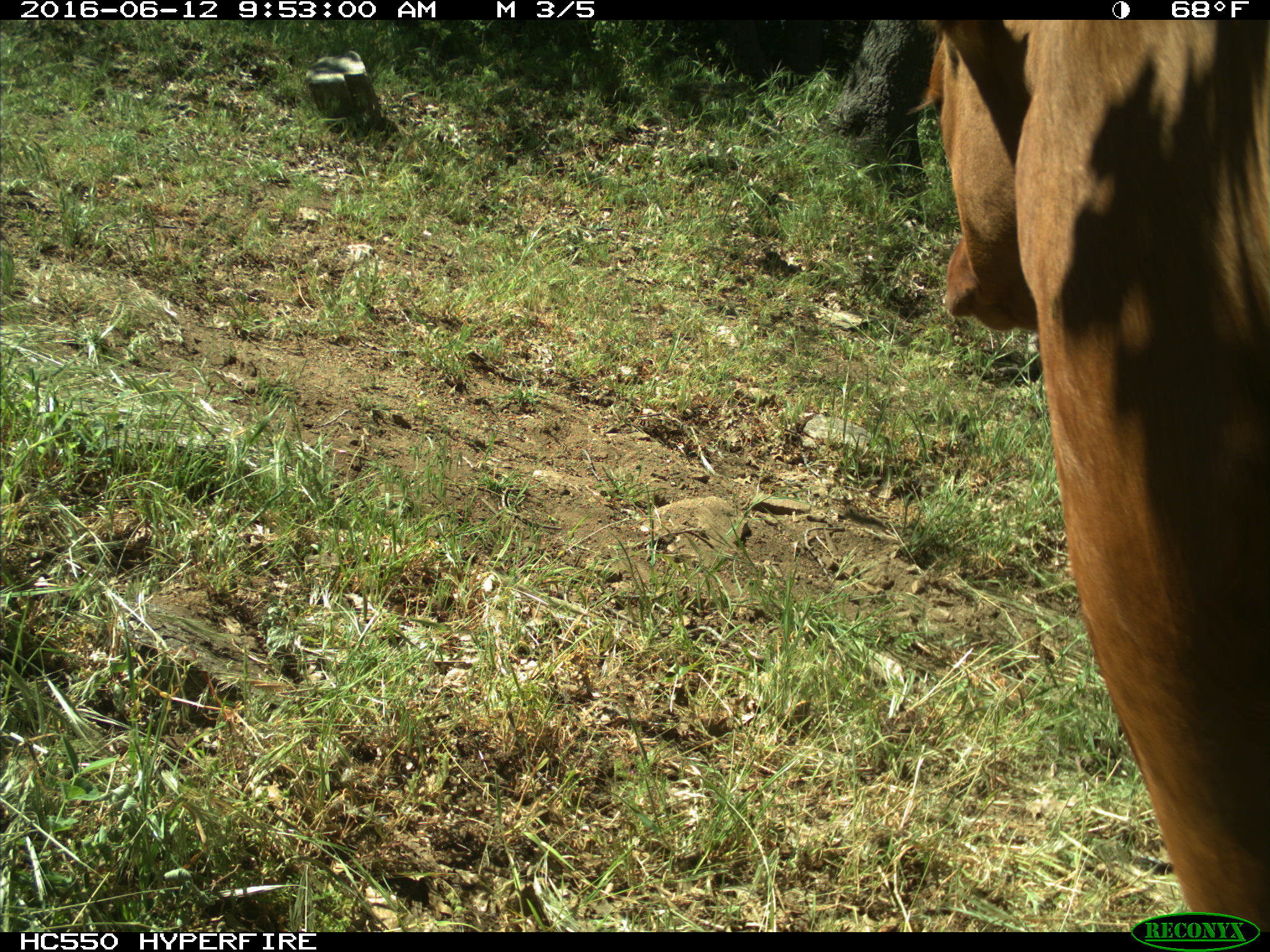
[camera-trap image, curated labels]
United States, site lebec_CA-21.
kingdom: Animalia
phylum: Chordata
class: Mammalia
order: Artiodactyla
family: Bovidae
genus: Bos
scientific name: Bos taurus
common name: domestic cow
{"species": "Bos taurus (domestic cow)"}